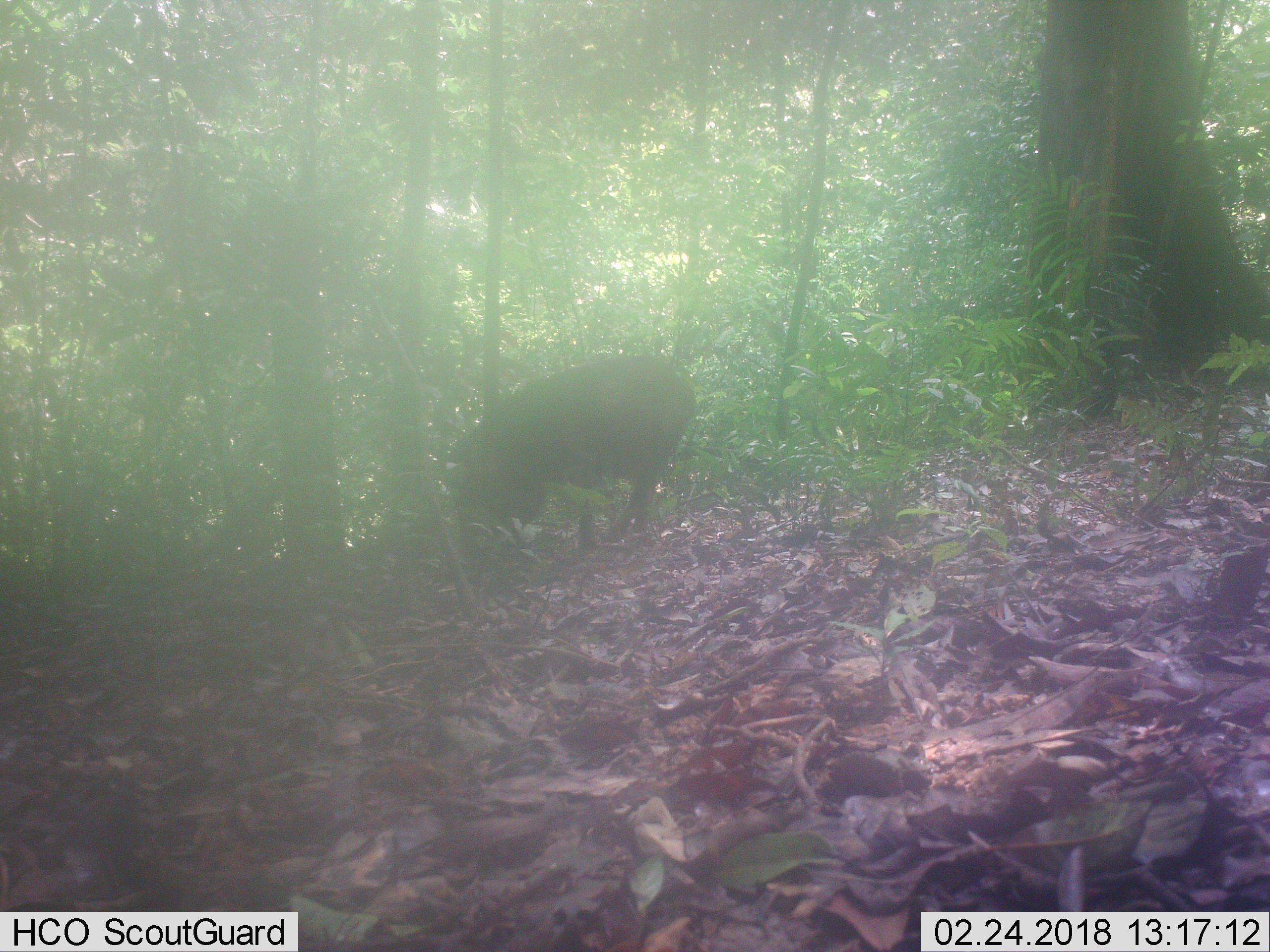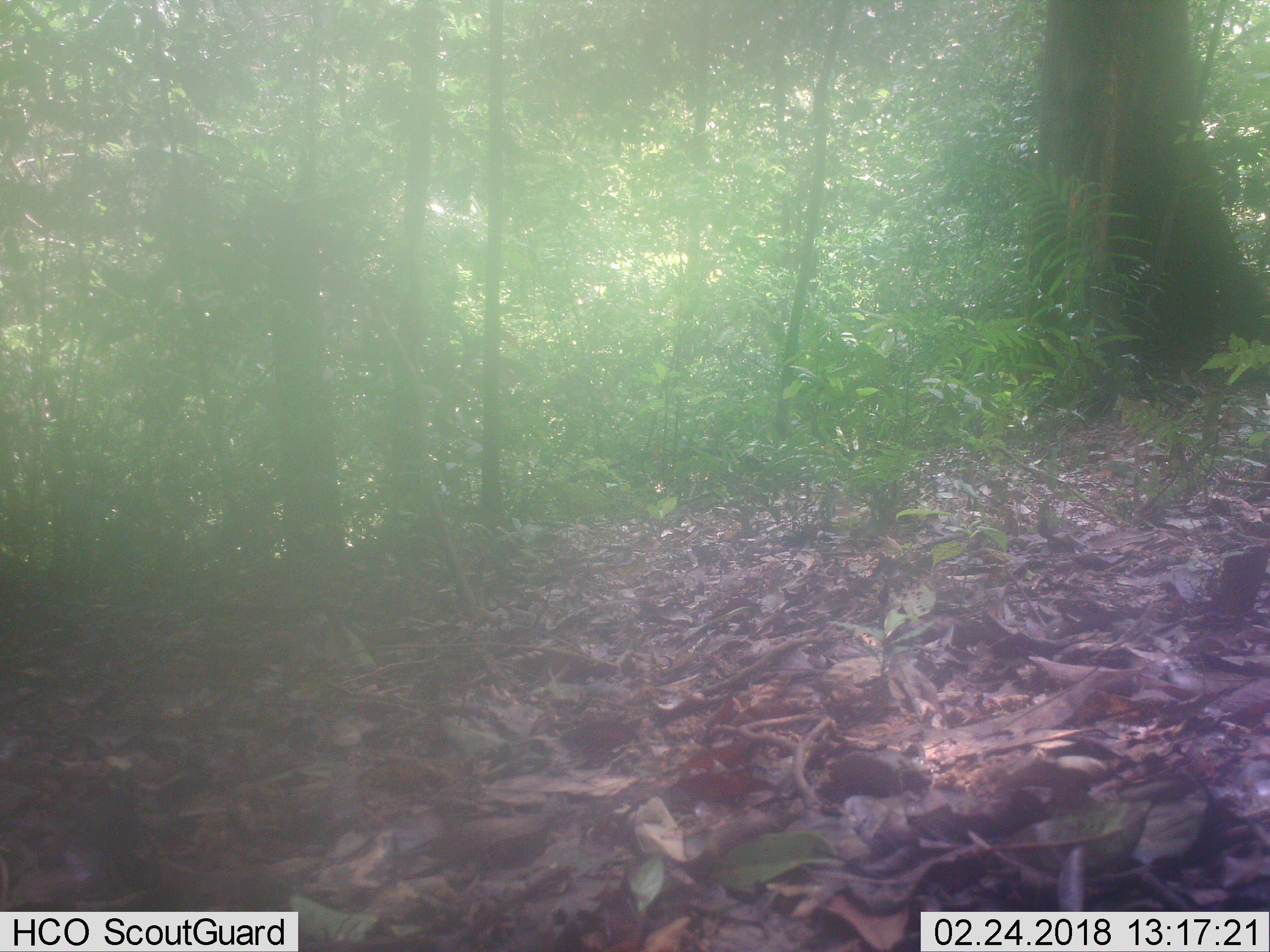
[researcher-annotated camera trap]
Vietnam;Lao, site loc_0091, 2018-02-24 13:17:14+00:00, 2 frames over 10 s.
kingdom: Animalia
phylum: Chordata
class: Mammalia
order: Artiodactyla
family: Suidae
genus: Sus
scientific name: Sus scrofa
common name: eurasian wild pig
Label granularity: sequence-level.